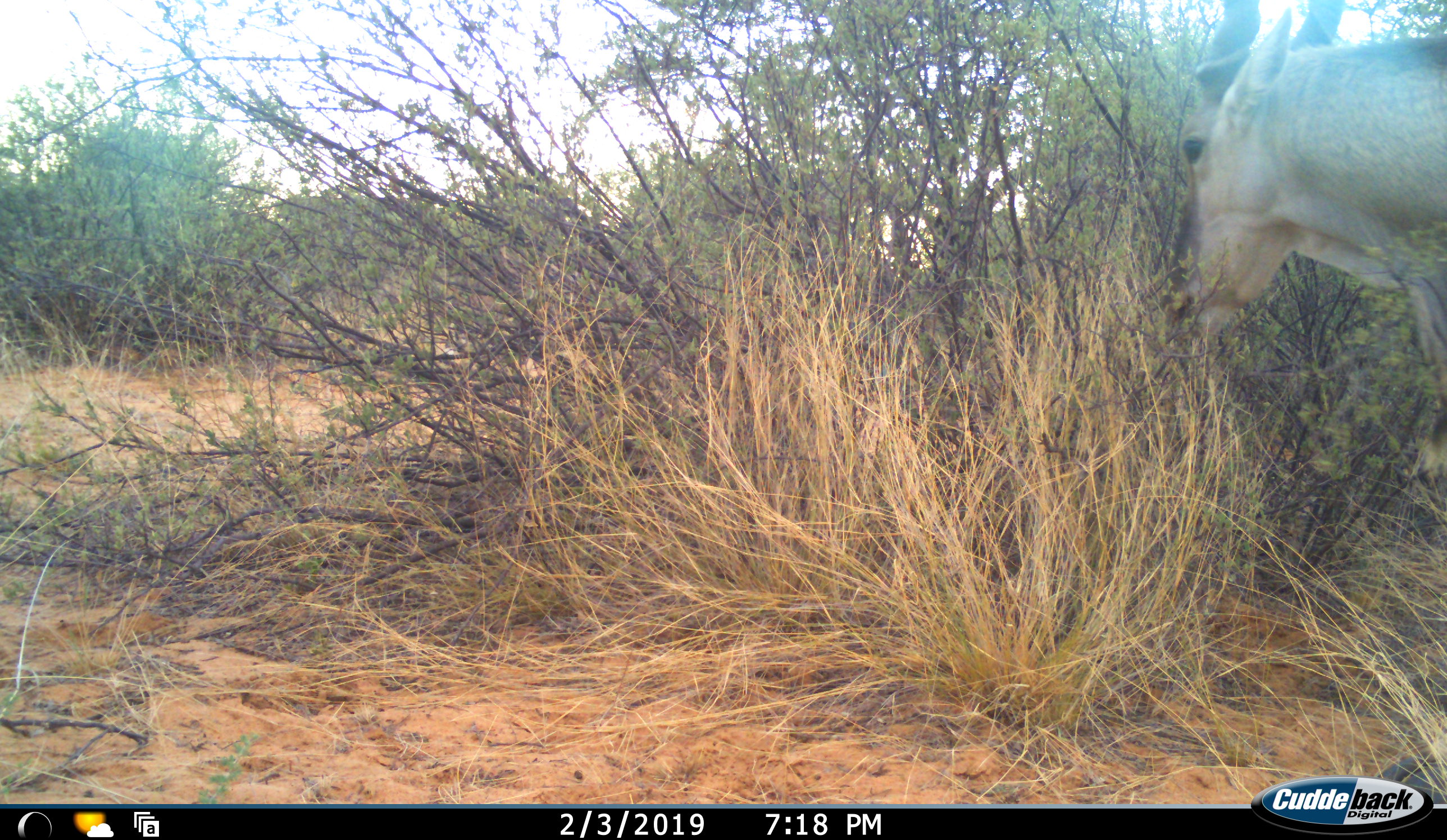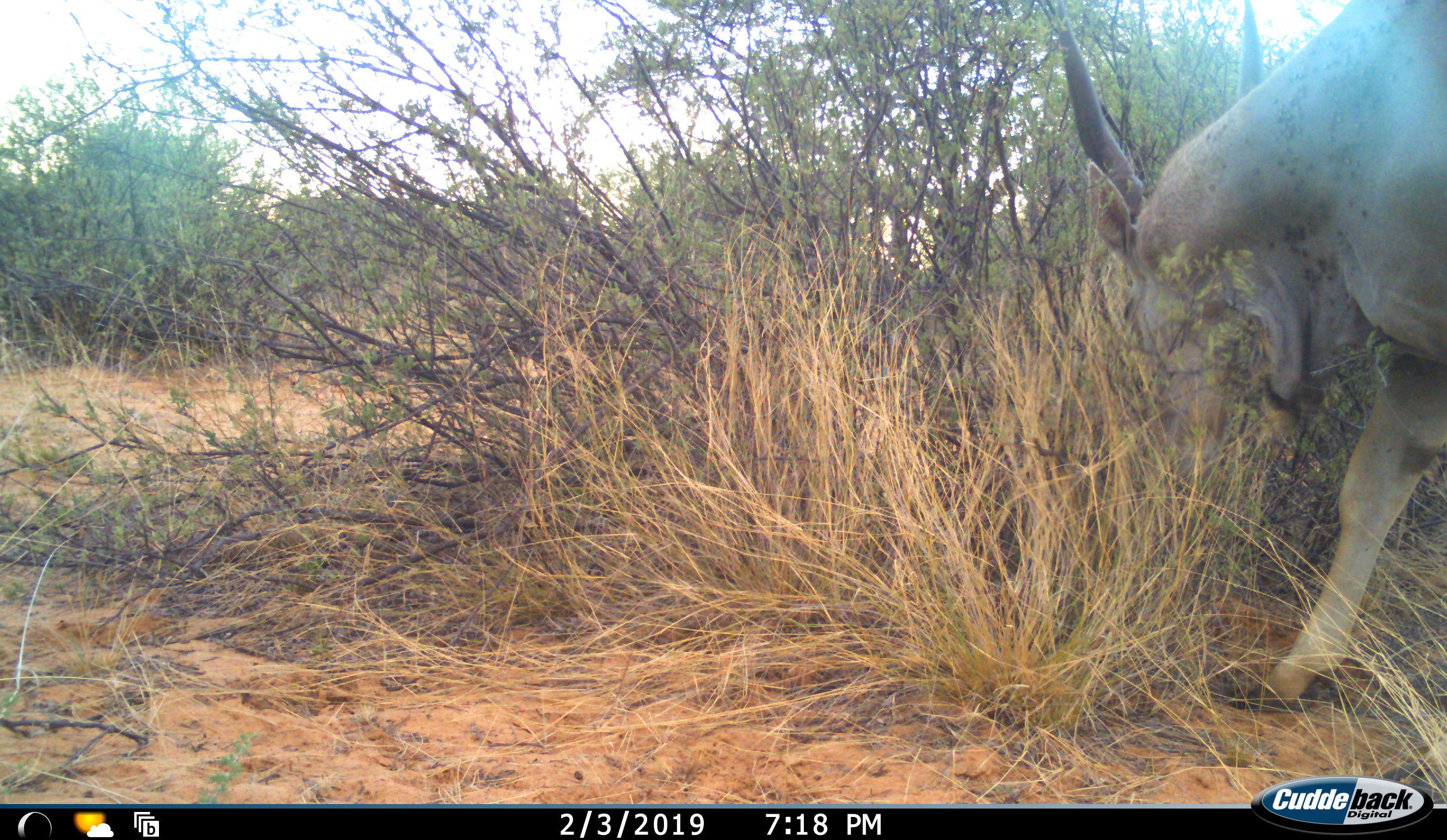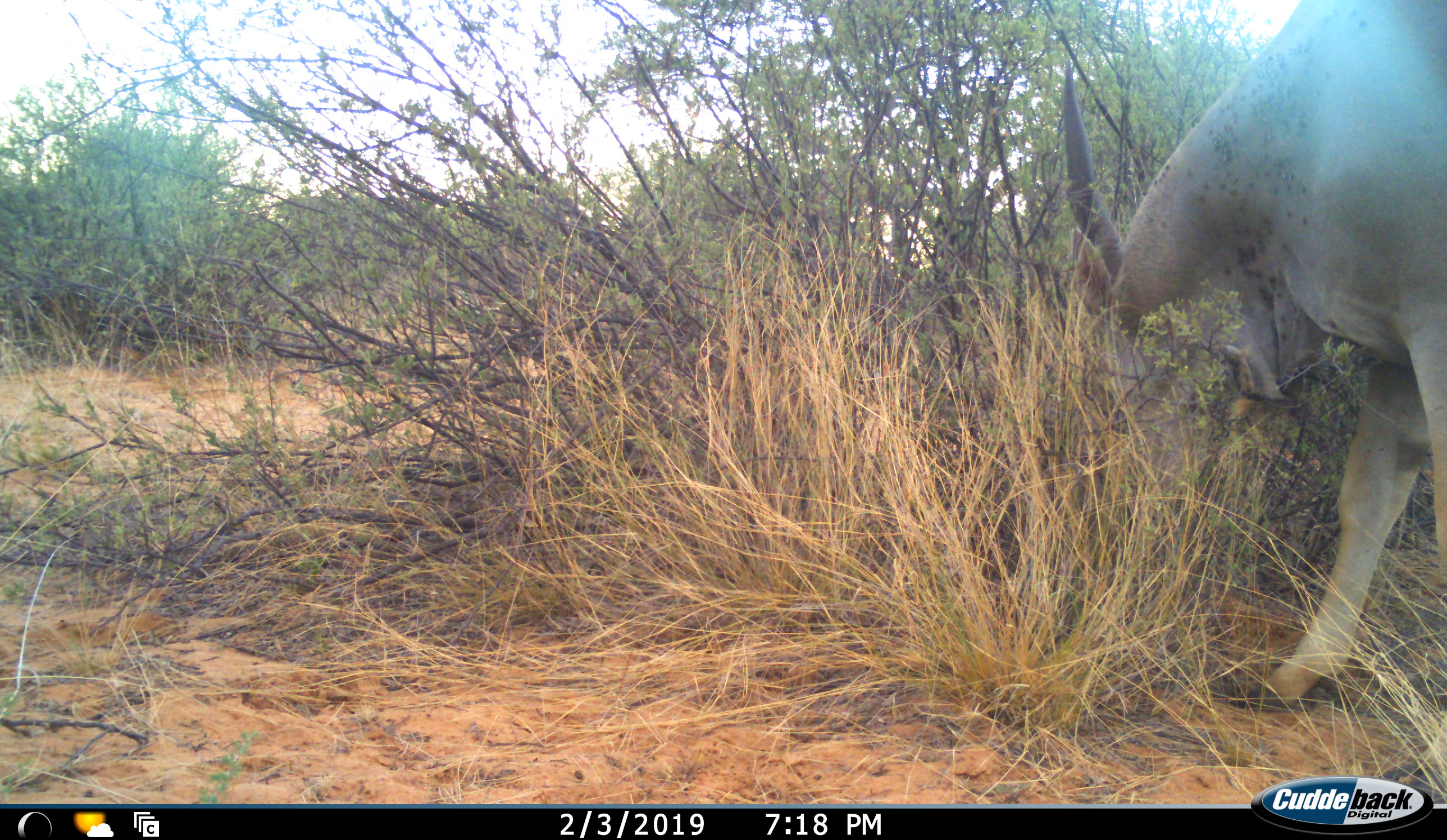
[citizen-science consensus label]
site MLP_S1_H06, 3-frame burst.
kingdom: Animalia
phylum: Chordata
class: Mammalia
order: Artiodactyla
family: Bovidae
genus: Tragelaphus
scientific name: Tragelaphus oryx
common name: eland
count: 1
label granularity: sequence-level